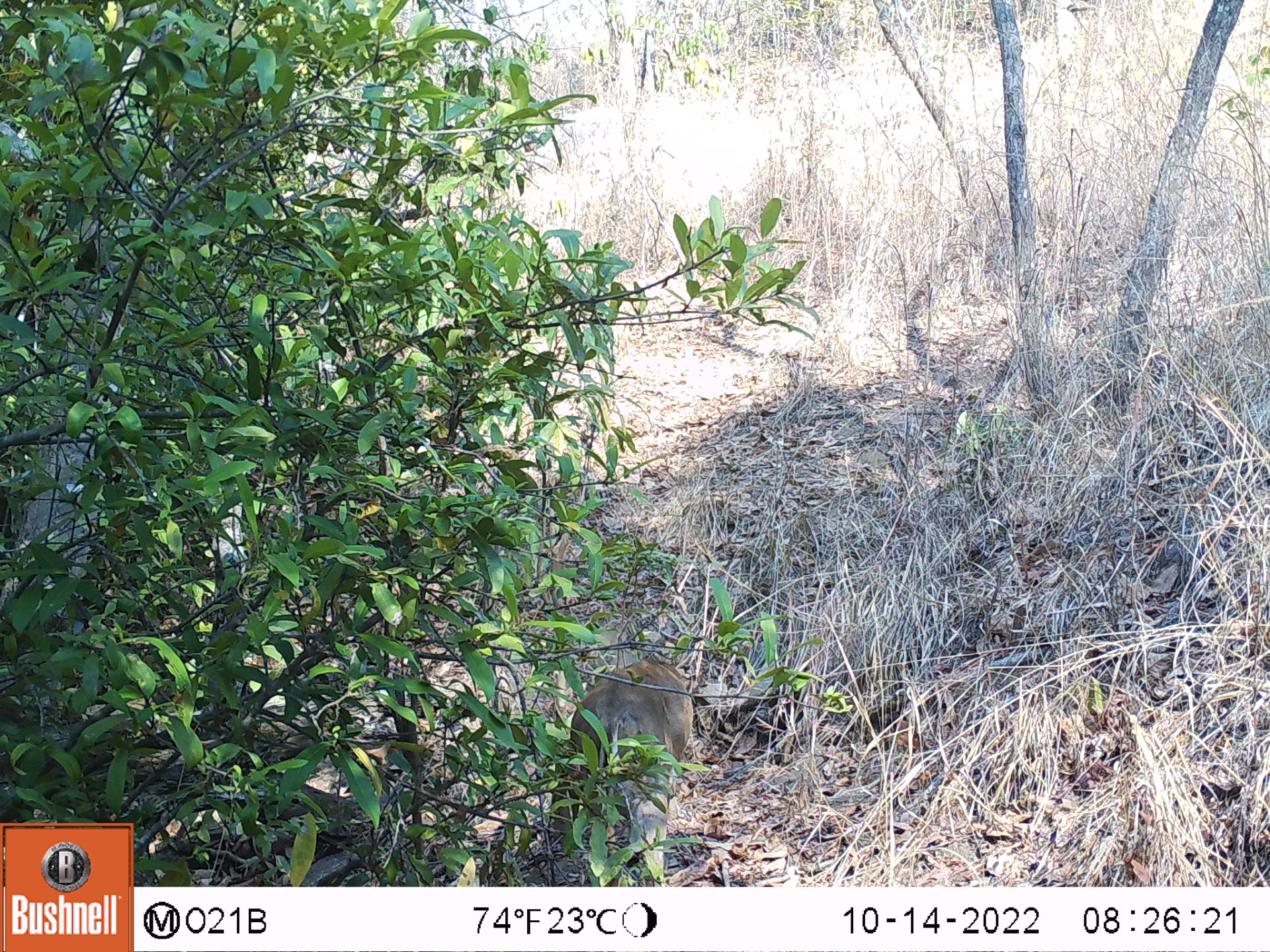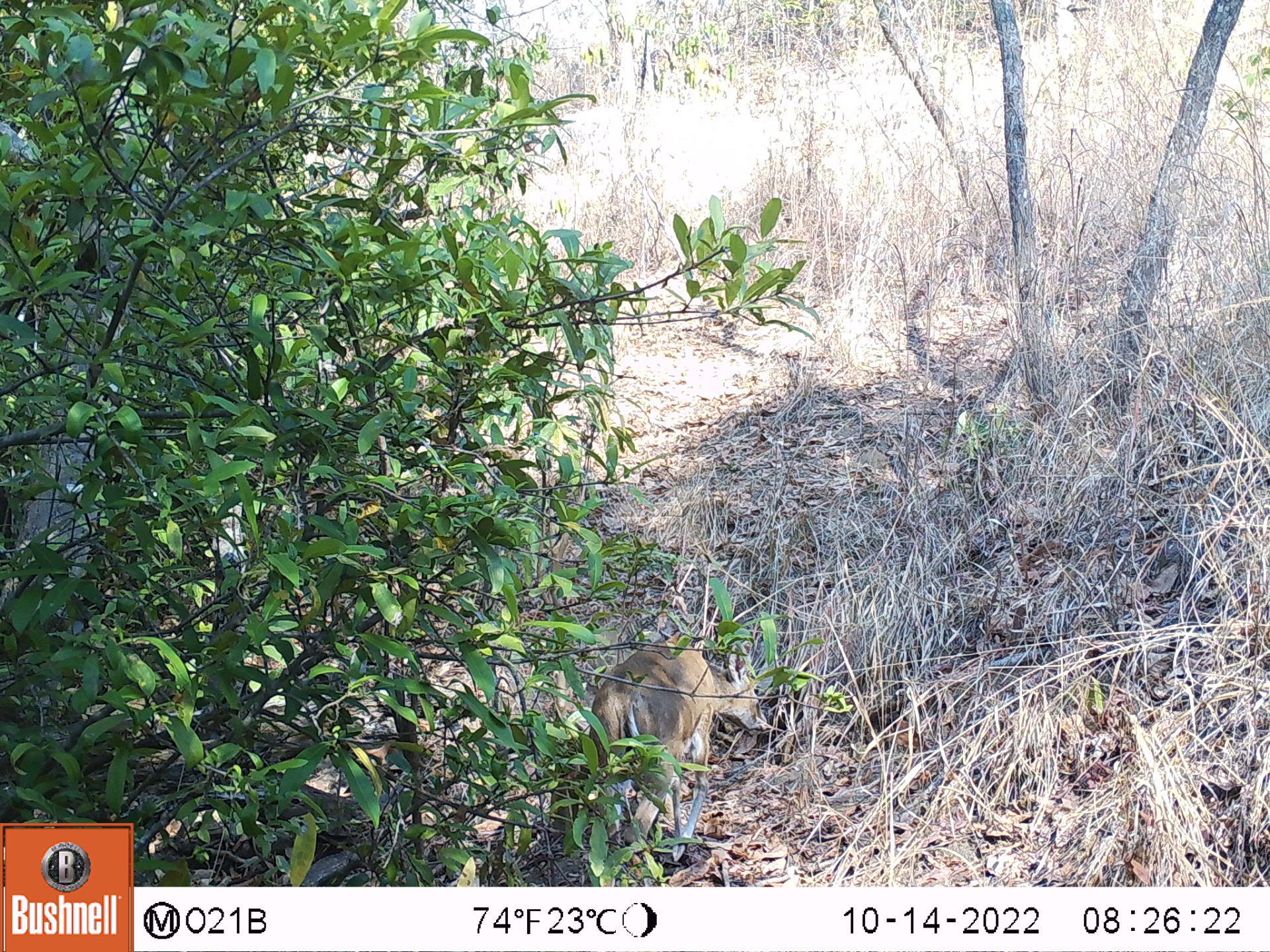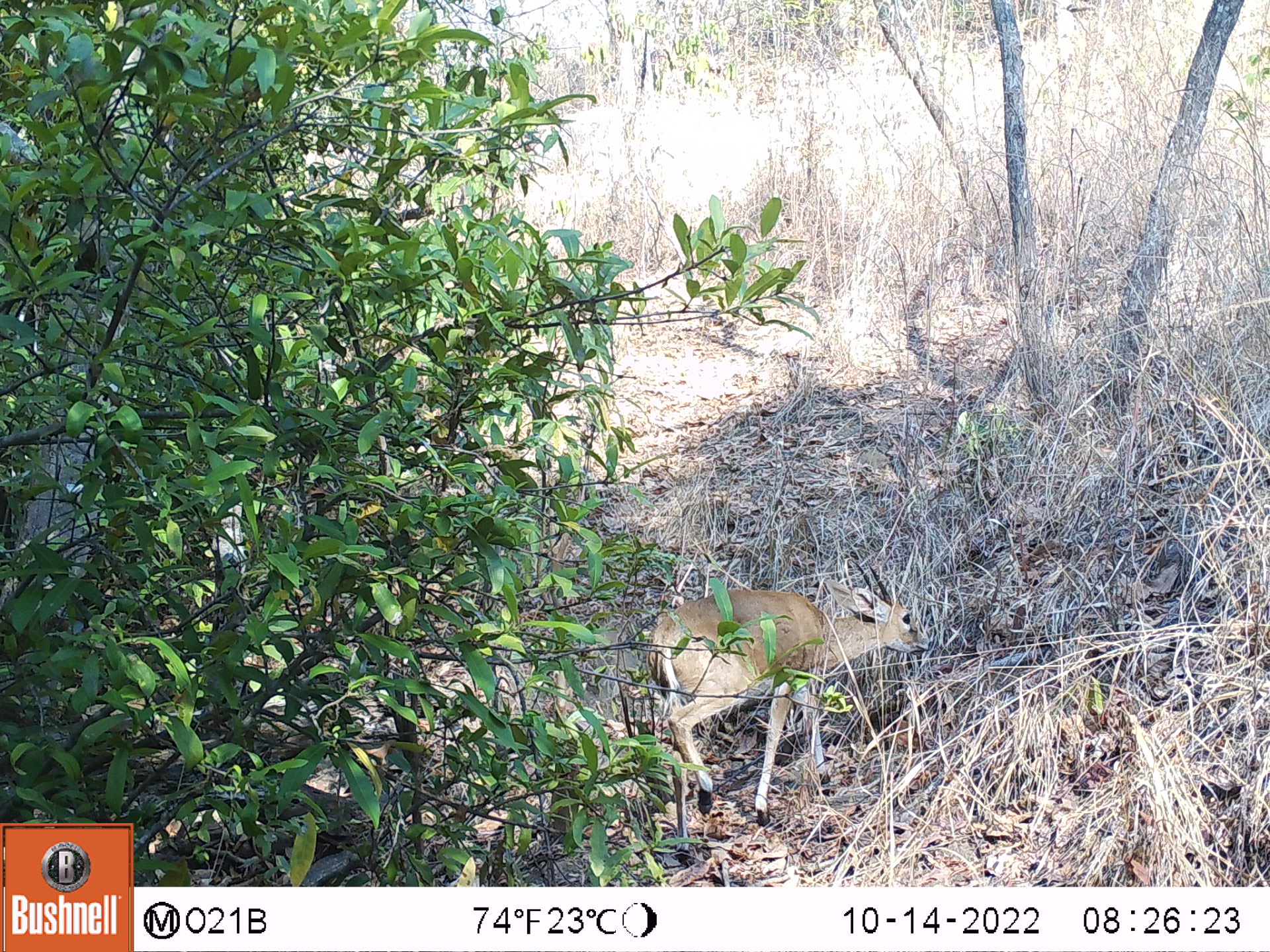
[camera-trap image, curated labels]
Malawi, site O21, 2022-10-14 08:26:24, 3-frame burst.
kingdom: Animalia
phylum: Chordata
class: Mammalia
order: Artiodactyla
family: Bovidae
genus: Sylvicapra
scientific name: Sylvicapra grimmia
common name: common duiker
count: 1